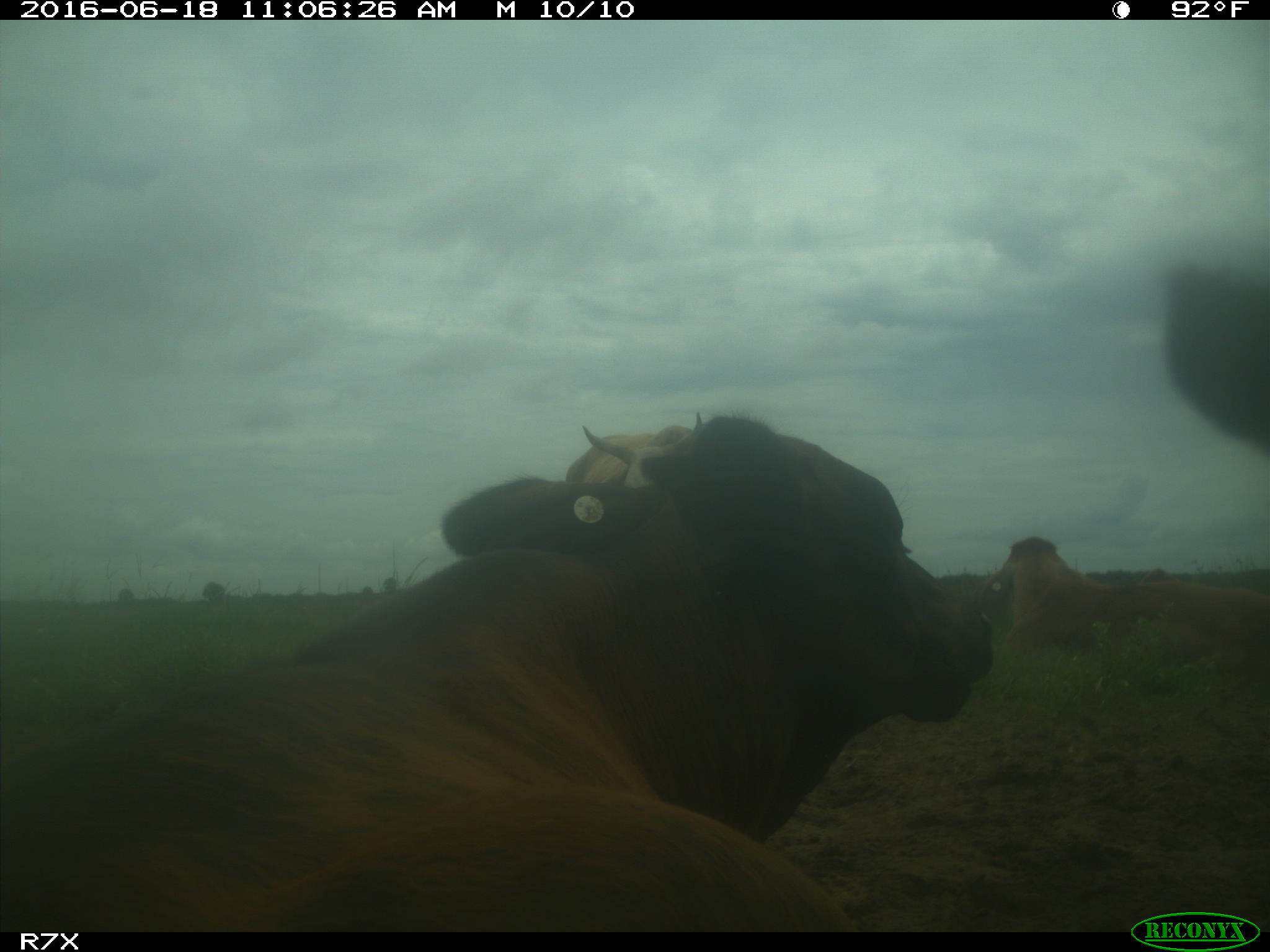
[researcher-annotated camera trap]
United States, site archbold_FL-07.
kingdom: Animalia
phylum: Chordata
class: Mammalia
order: Artiodactyla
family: Bovidae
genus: Bos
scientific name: Bos taurus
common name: domestic cow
Bos taurus (domestic cow).